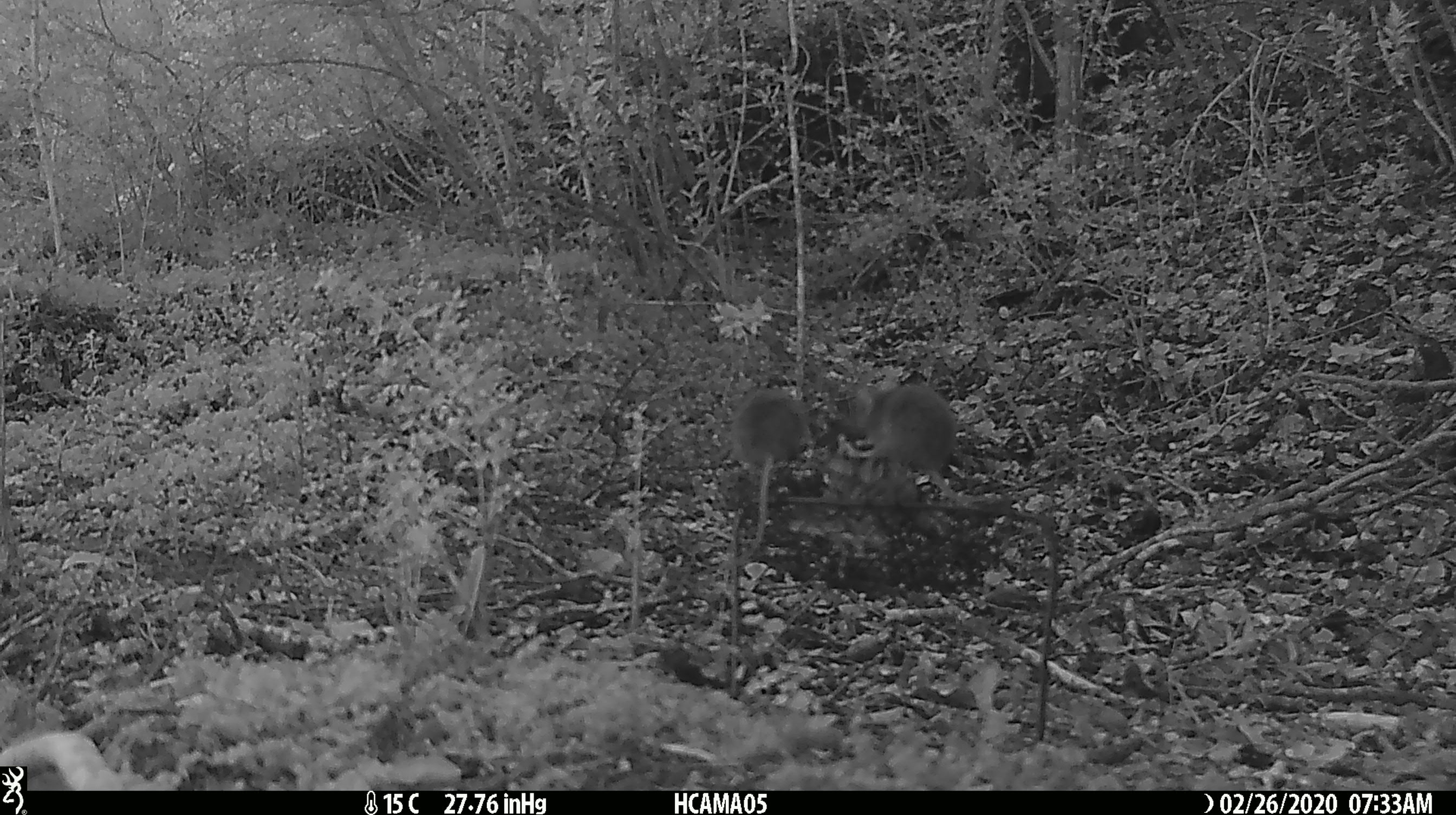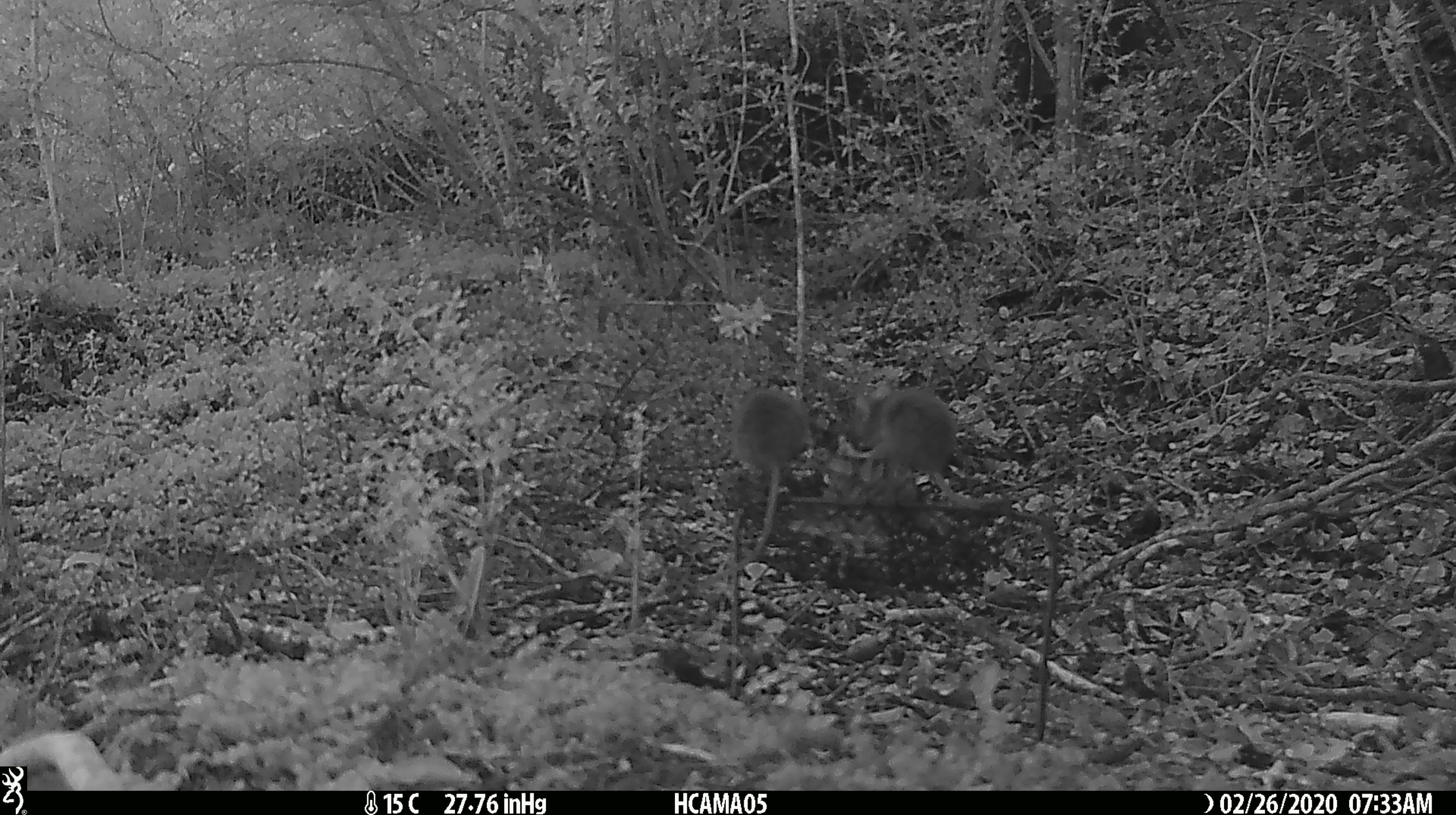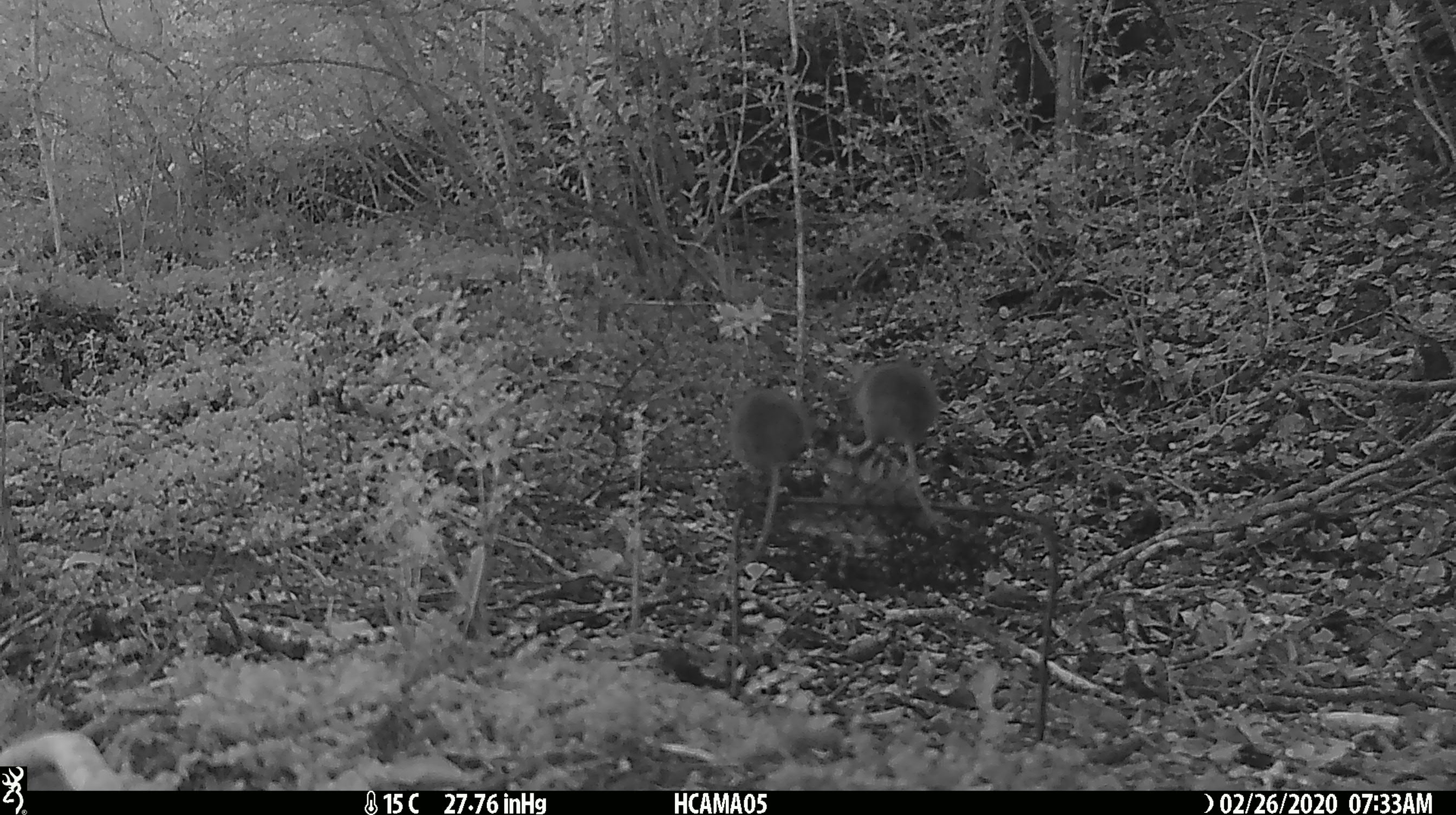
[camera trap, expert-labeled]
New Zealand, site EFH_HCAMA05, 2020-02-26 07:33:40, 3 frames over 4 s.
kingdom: Animalia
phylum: Chordata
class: Mammalia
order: Rodentia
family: Muridae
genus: Mus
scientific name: Mus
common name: mouse